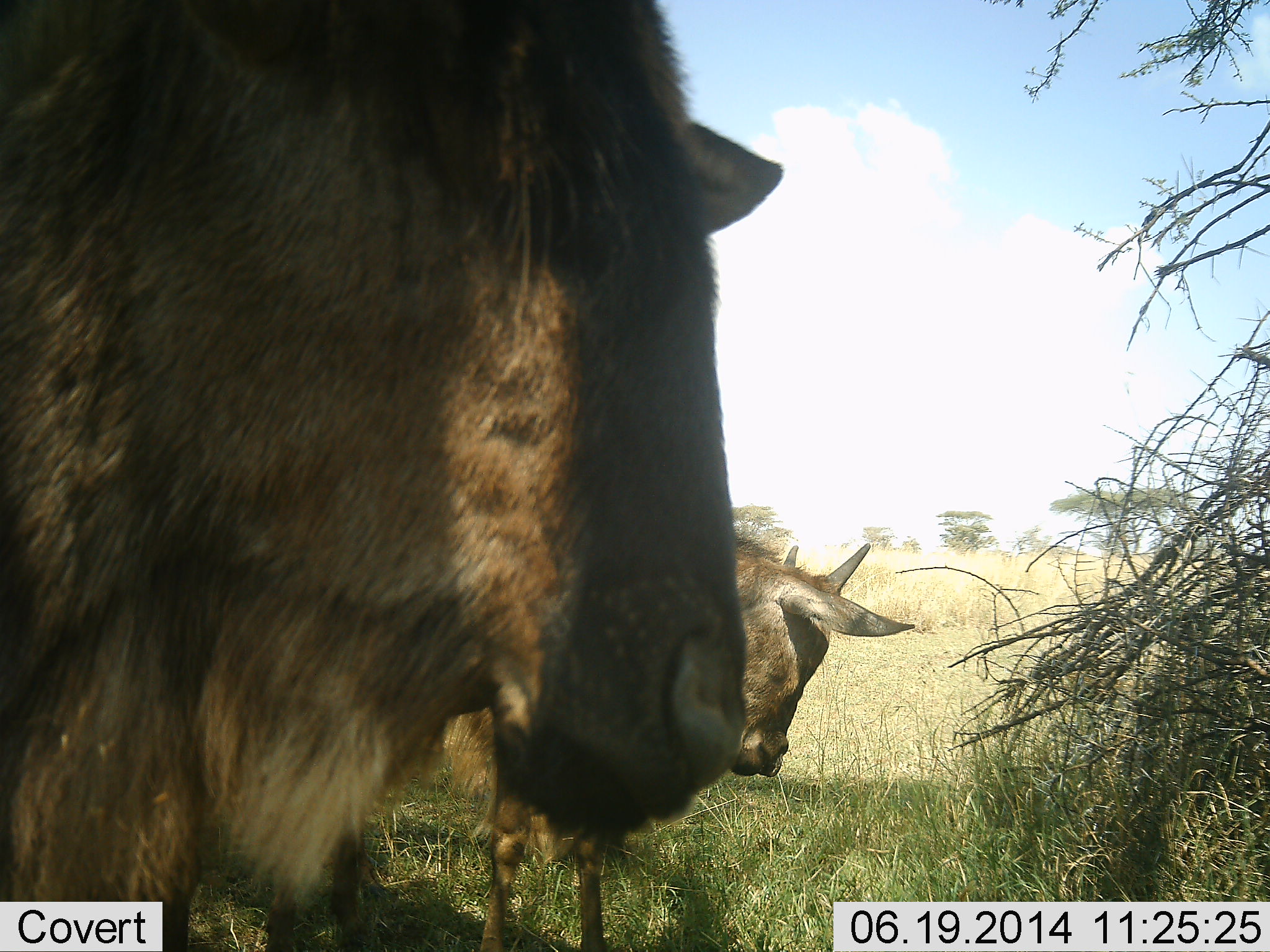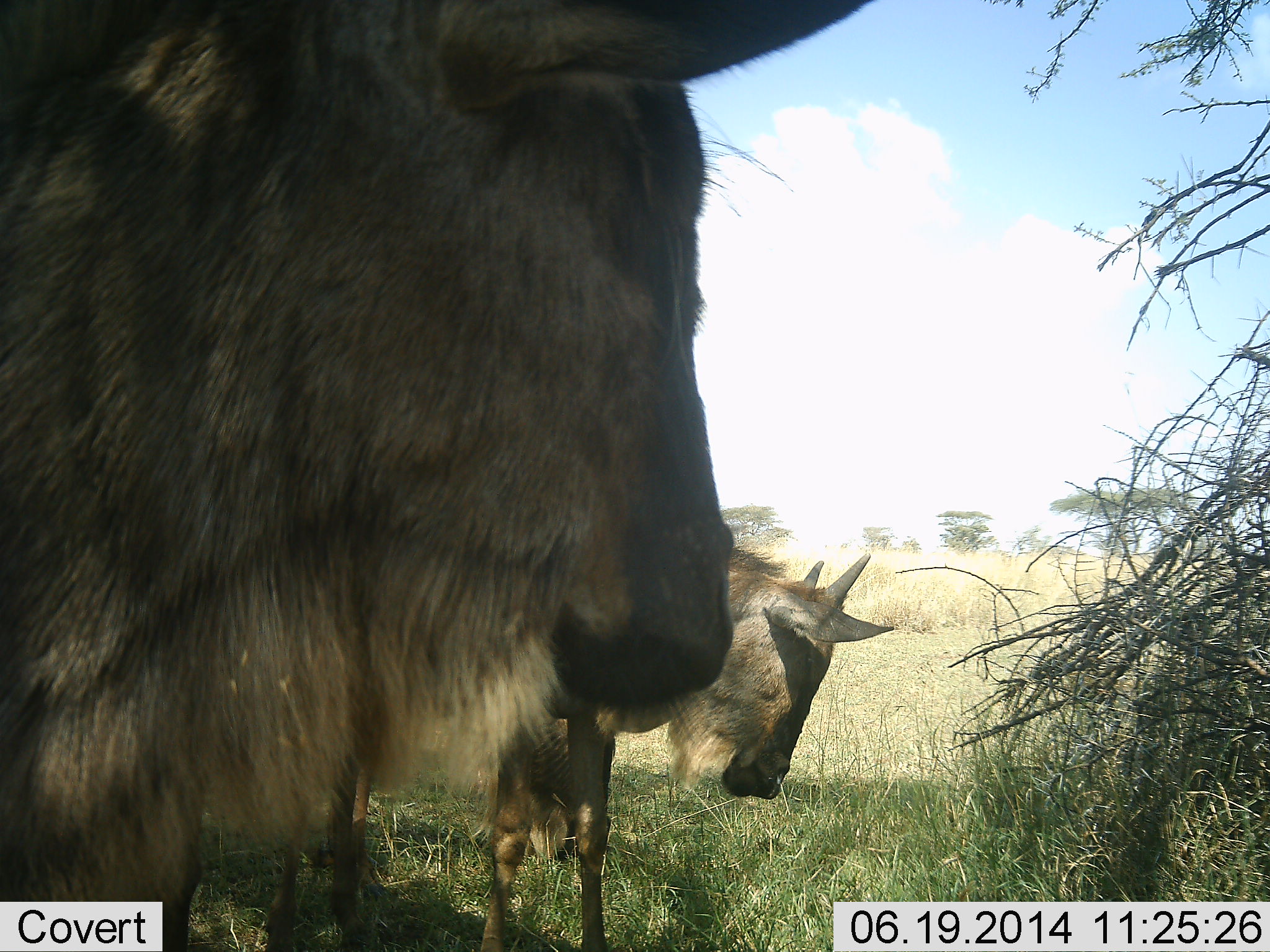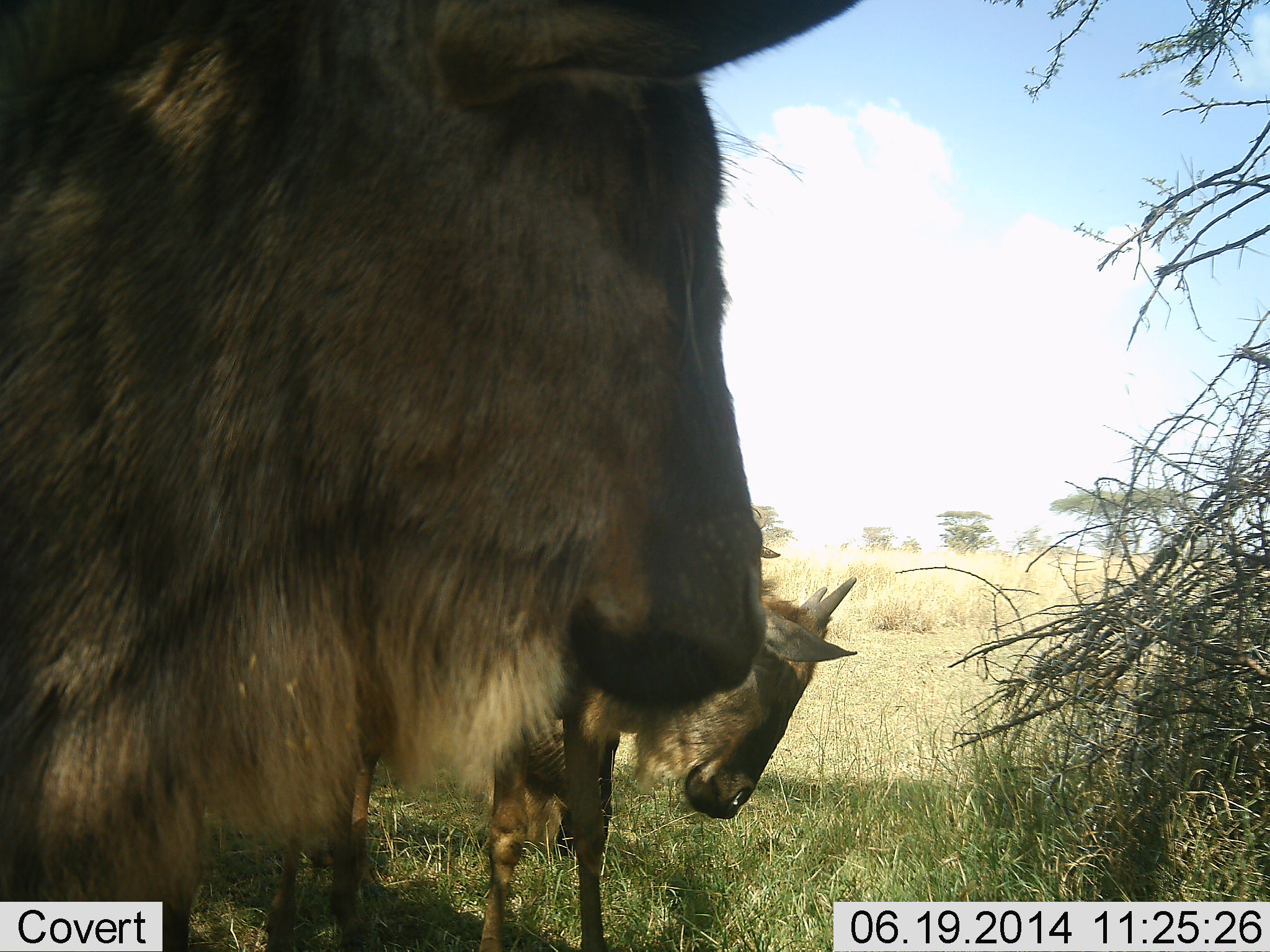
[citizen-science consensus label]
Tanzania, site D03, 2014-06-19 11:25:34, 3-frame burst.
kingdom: Animalia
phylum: Chordata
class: Mammalia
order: Artiodactyla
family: Bovidae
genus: Connochaetes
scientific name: Connochaetes taurinus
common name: blue wildebeest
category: wildebeest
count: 3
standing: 90%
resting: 0%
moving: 0%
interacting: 10%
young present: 10%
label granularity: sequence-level